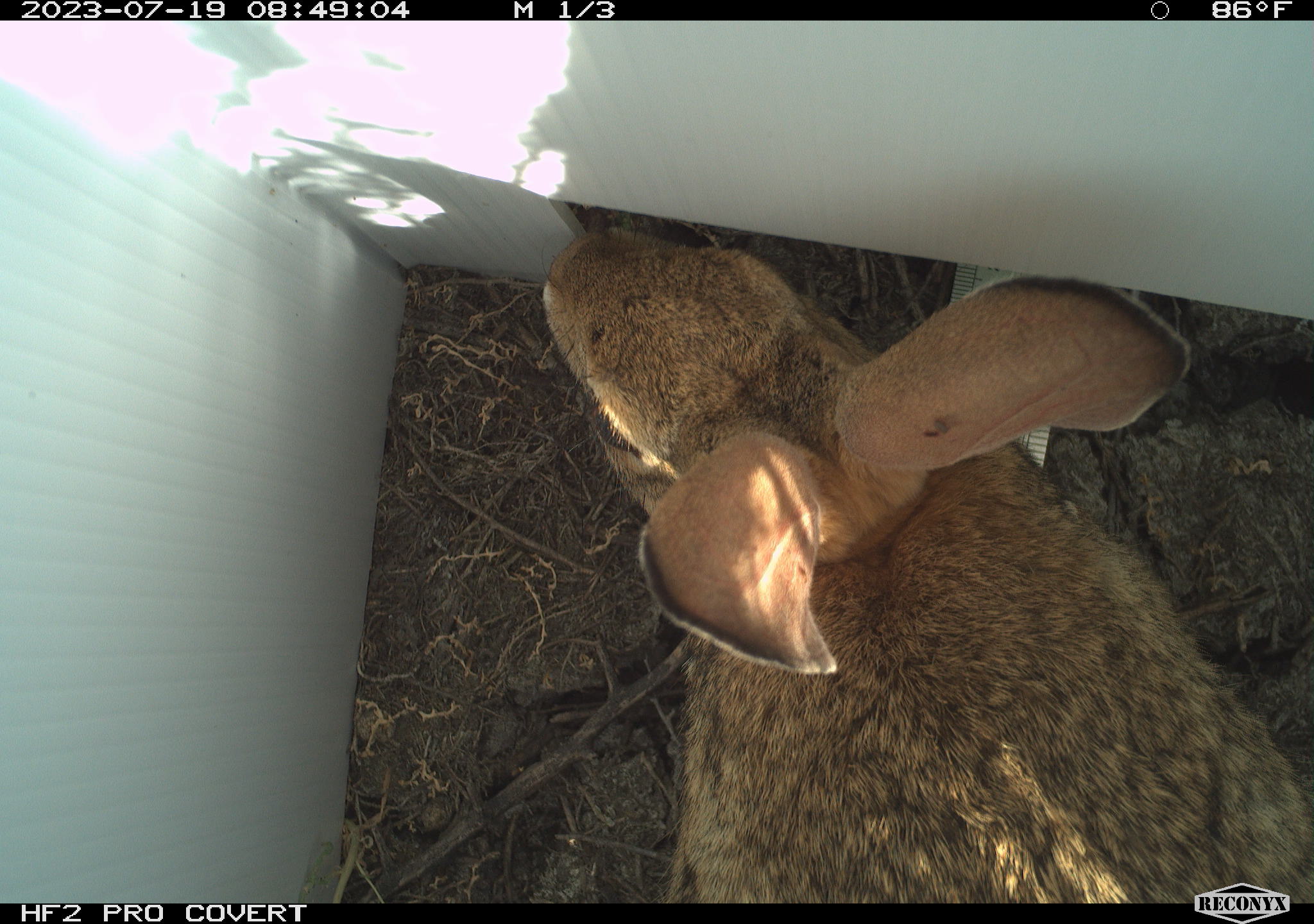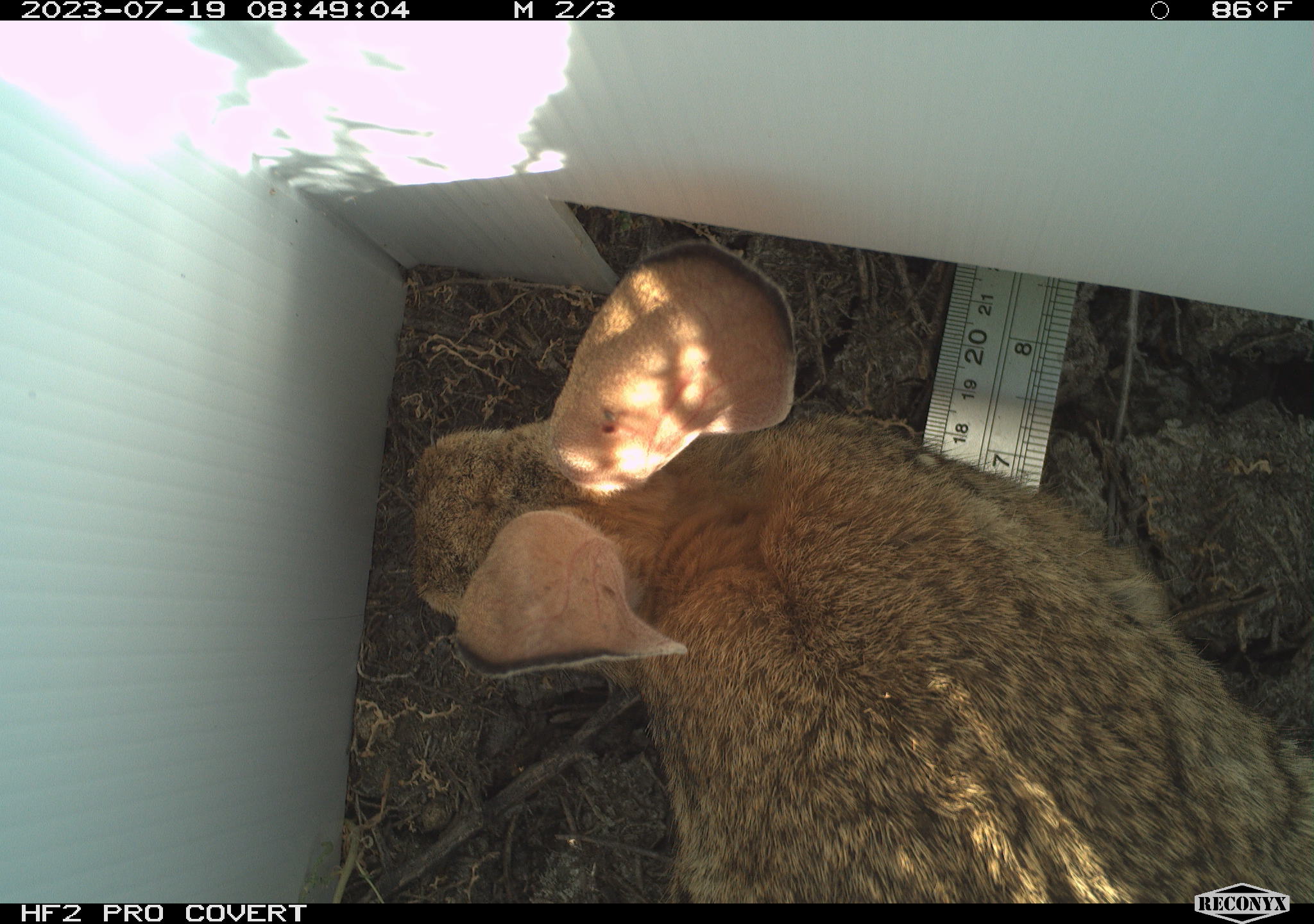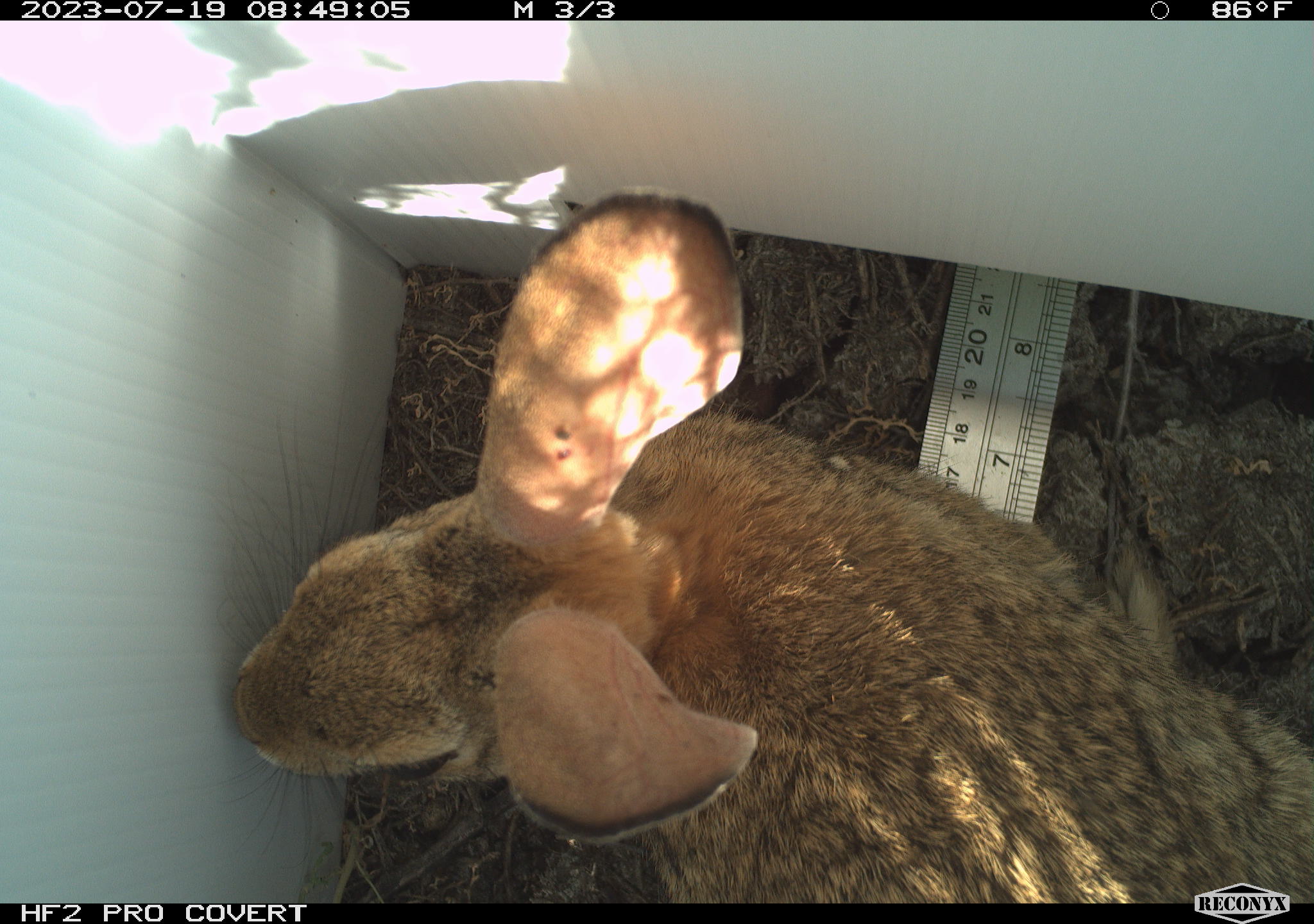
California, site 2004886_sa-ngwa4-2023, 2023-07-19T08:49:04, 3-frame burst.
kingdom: Animalia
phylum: Chordata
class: Mammalia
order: Lagomorpha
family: Leporidae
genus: Sylvilagus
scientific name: Sylvilagus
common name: cottontail rabbits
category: sylvilagus species